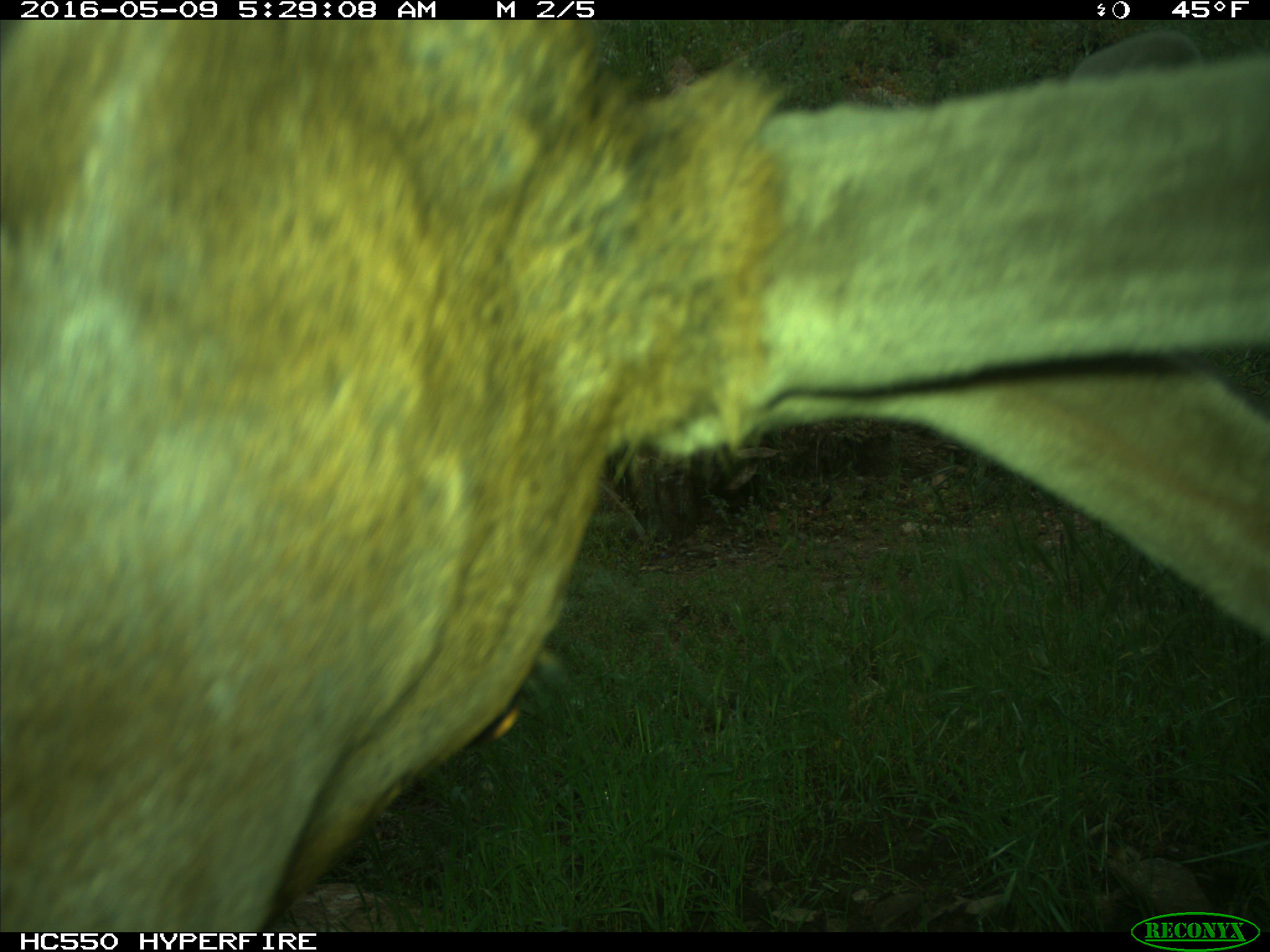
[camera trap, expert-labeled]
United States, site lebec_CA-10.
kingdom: Animalia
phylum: Chordata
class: Mammalia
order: Artiodactyla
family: Cervidae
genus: Cervus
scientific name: Cervus canadensis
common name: elk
Cervus canadensis (elk).